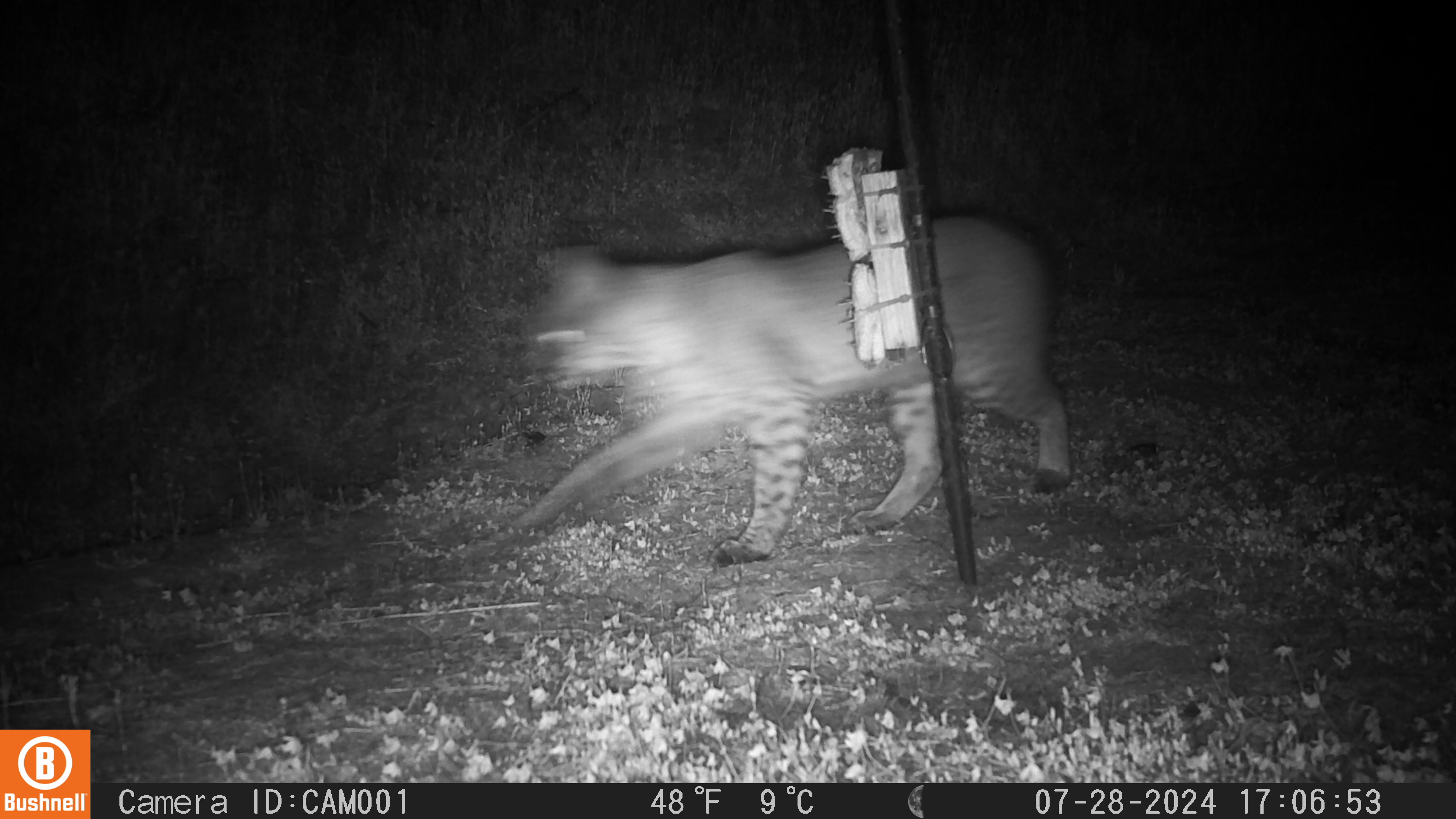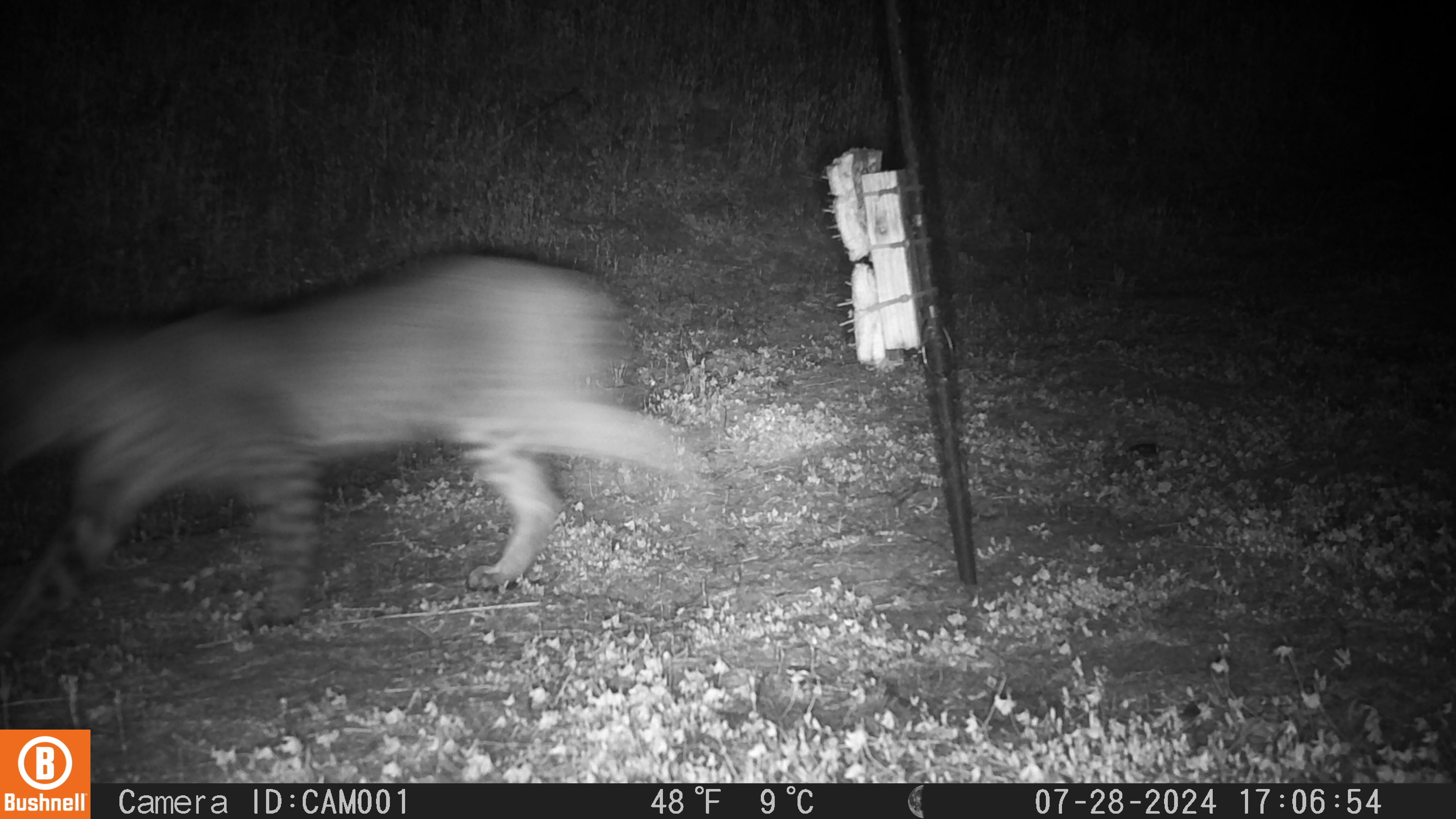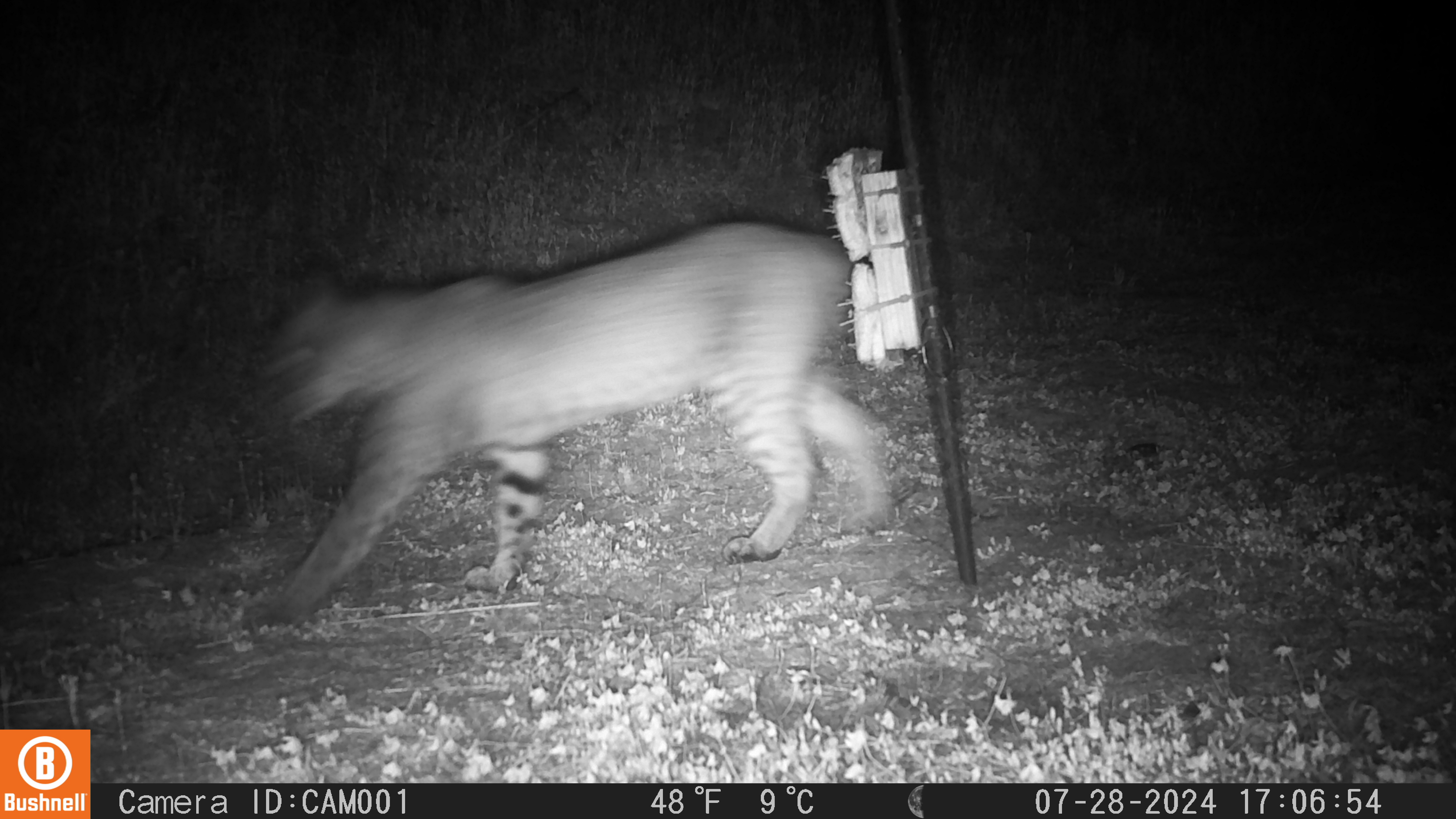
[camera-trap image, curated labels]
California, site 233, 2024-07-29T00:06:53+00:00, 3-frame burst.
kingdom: Animalia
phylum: Chordata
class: Mammalia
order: Carnivora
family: Felidae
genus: Lynx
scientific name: Lynx rufus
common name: bobcat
Bobcat (Lynx rufus).